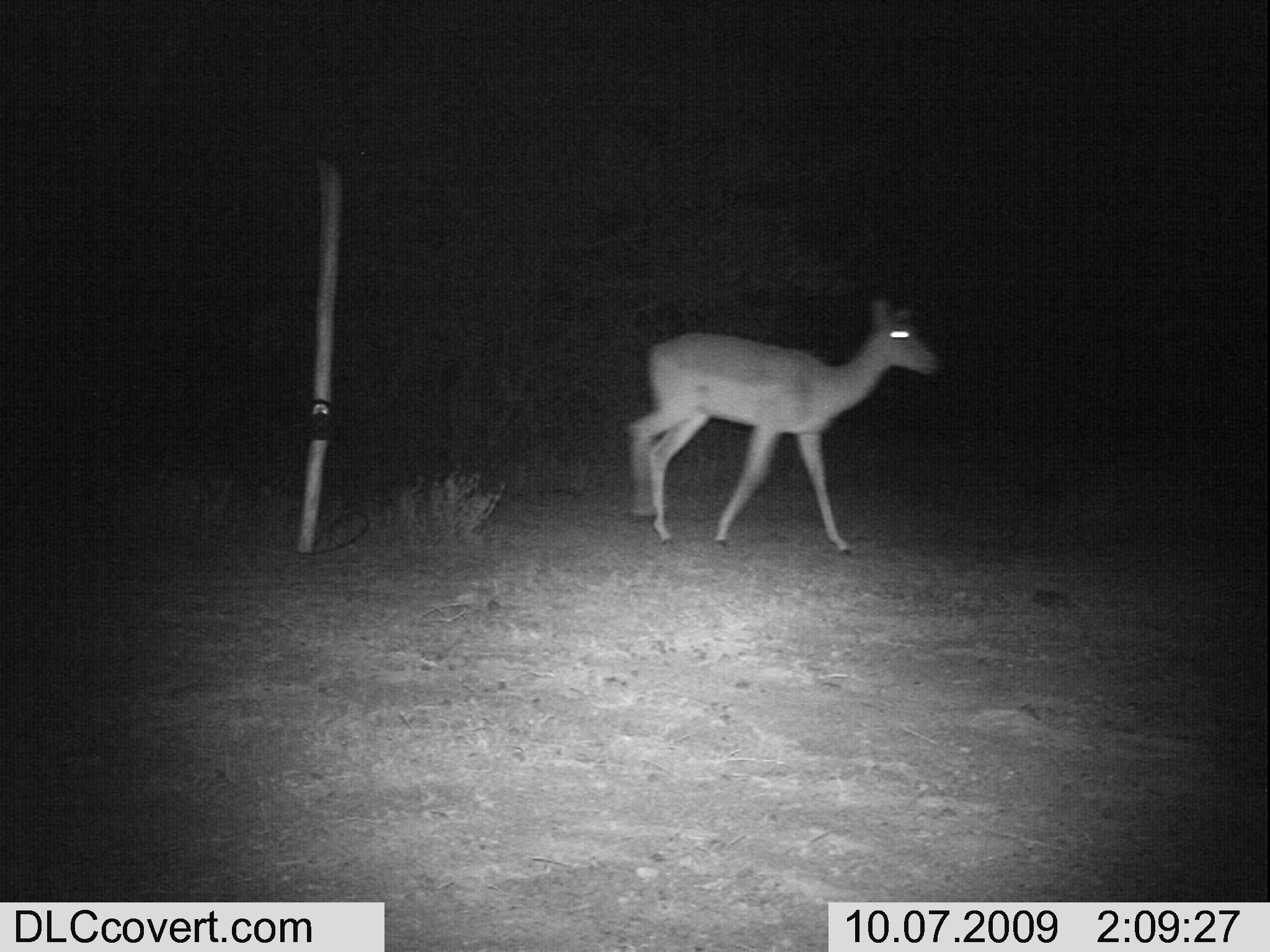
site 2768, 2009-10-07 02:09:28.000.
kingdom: Animalia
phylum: Chordata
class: Mammalia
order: Artiodactyla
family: Bovidae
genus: Aepyceros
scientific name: Aepyceros melampus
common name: impala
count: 1